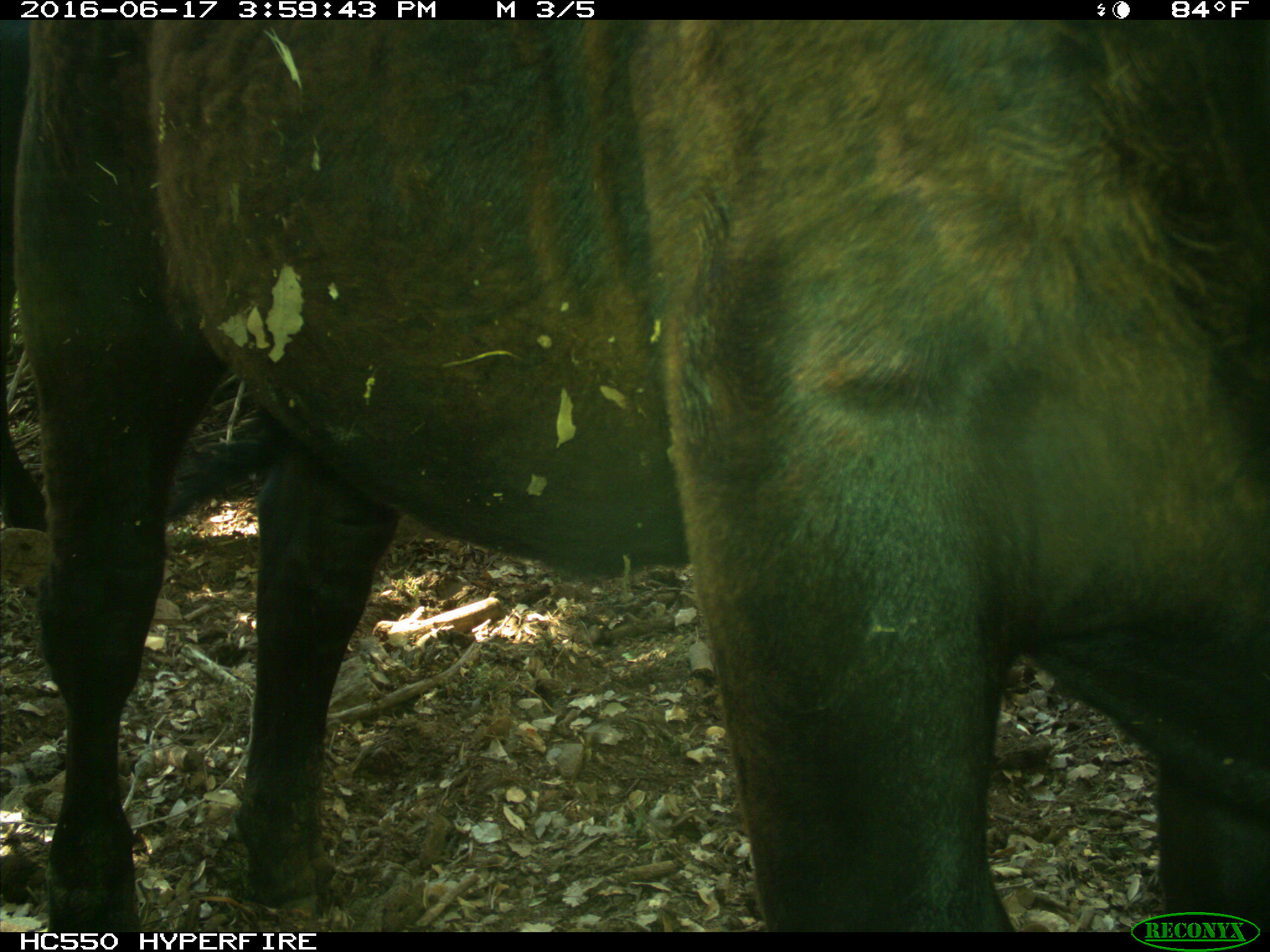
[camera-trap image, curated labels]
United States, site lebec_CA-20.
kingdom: Animalia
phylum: Chordata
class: Mammalia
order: Artiodactyla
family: Bovidae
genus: Bos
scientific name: Bos taurus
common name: domestic cow